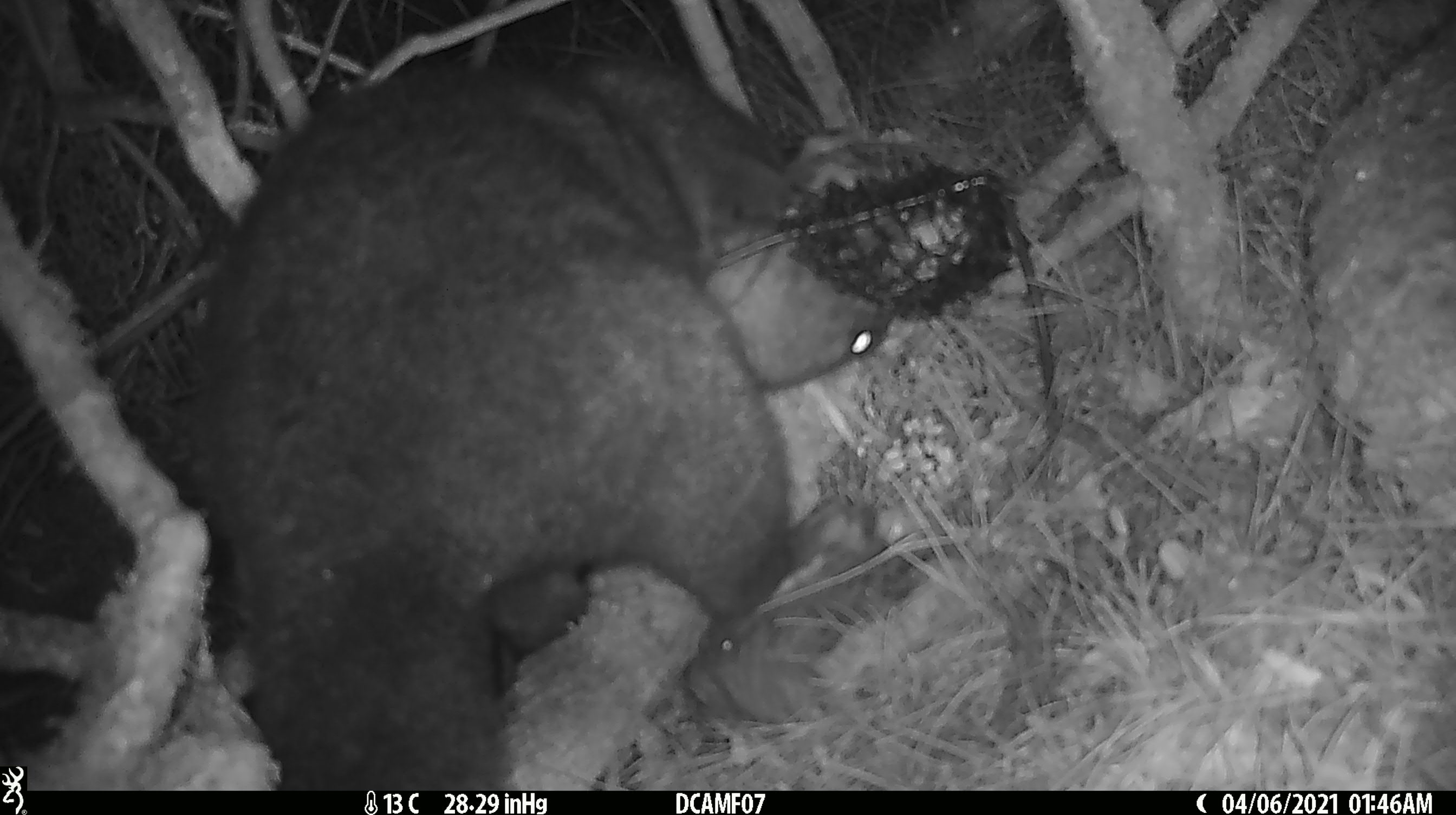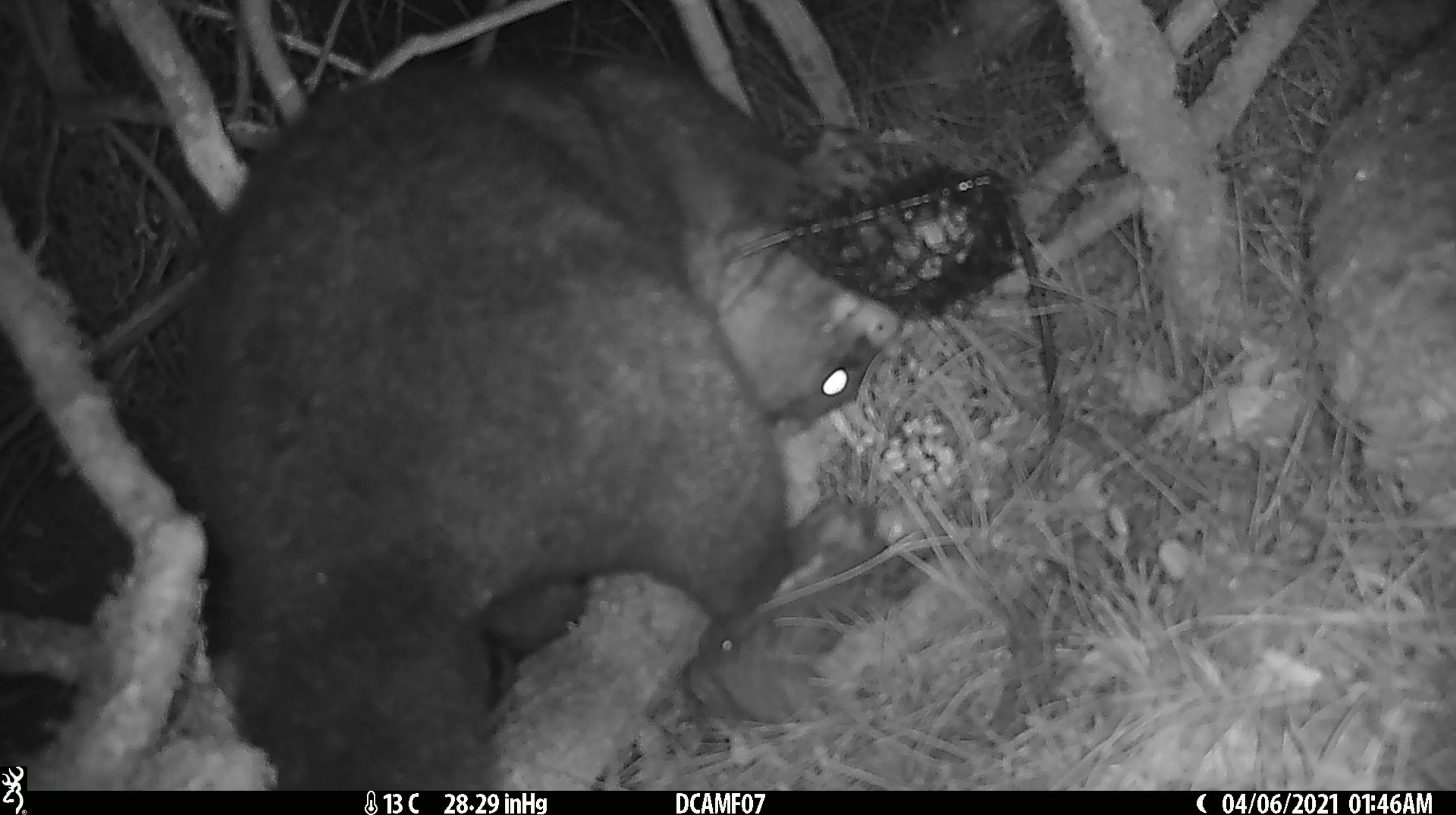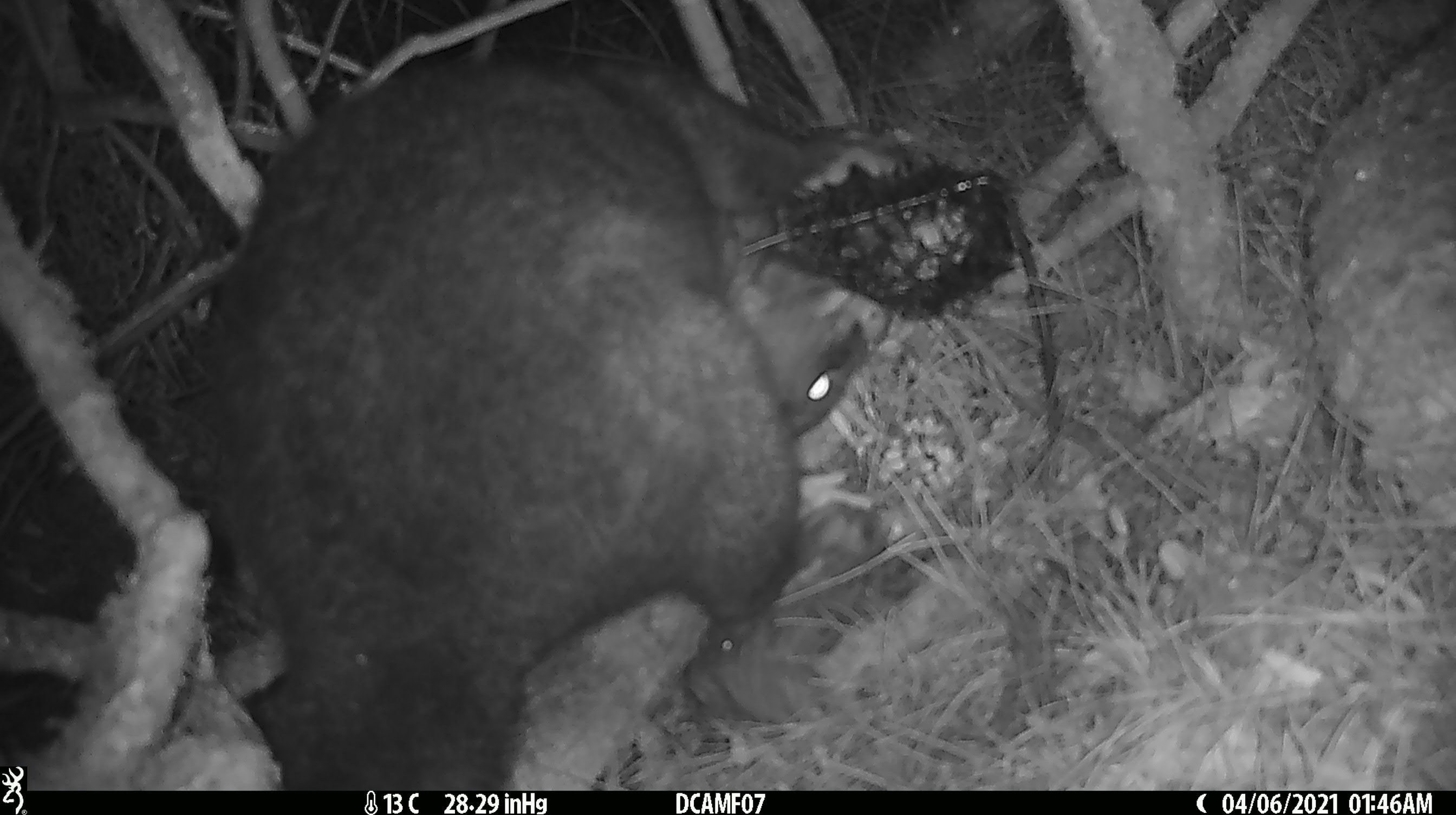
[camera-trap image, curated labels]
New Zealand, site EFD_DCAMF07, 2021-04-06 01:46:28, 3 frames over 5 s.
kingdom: Animalia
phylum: Chordata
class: Mammalia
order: Diprotodontia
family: Phalangeridae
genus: Trichosurus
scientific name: Trichosurus vulpecula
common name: common brushtail possum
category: possum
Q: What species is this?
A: Possum (common brushtail possum) (Trichosurus vulpecula).